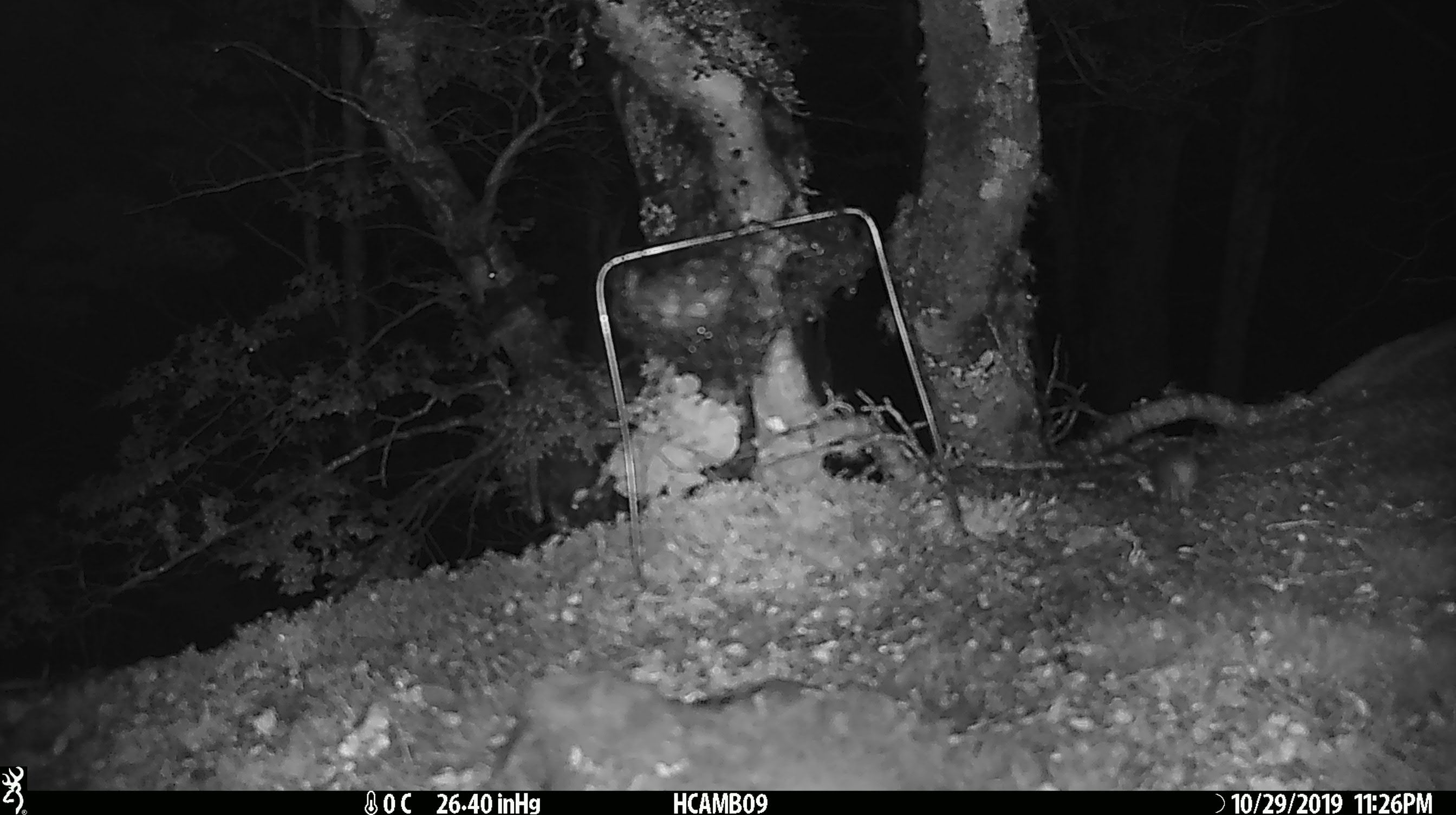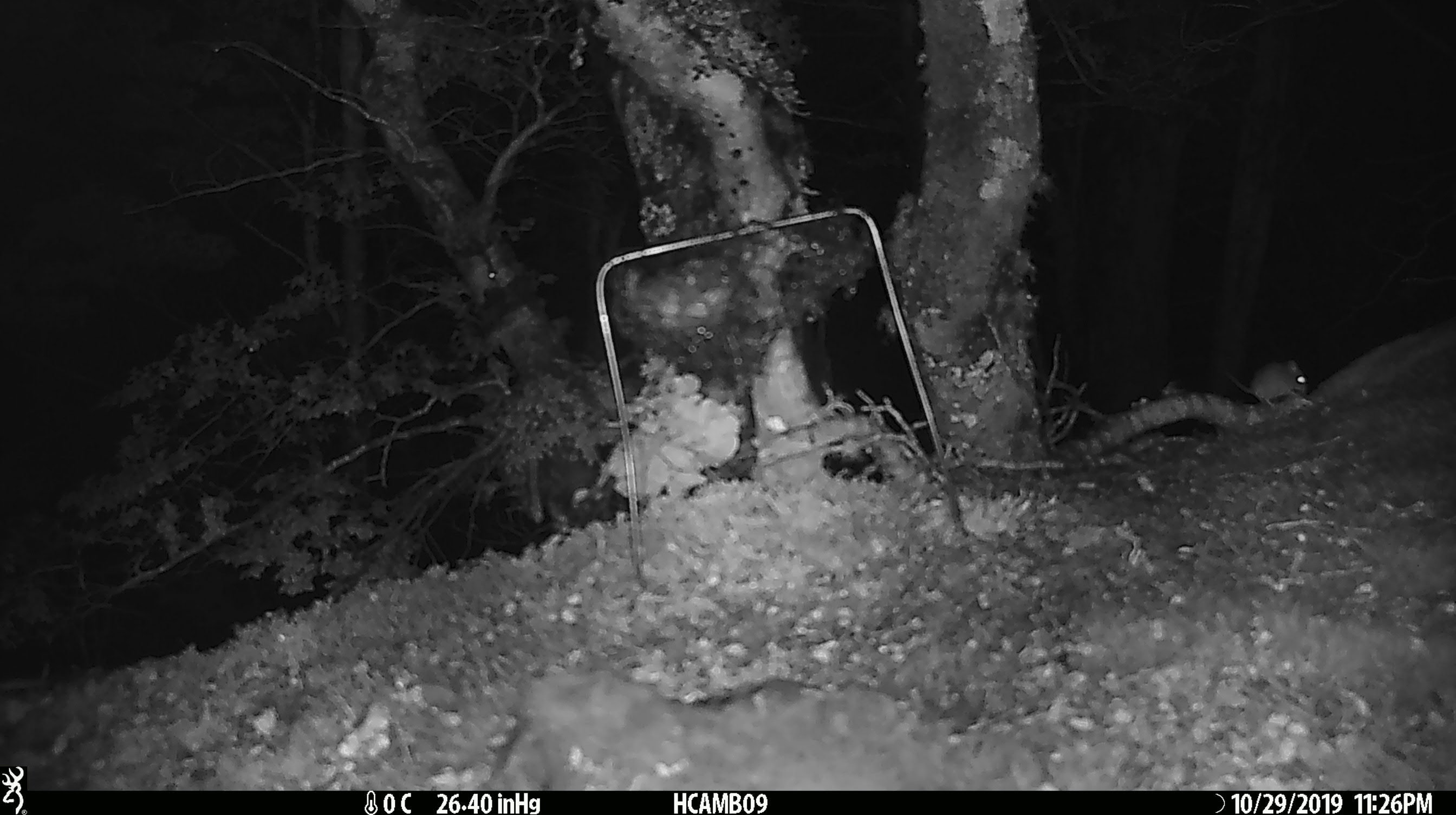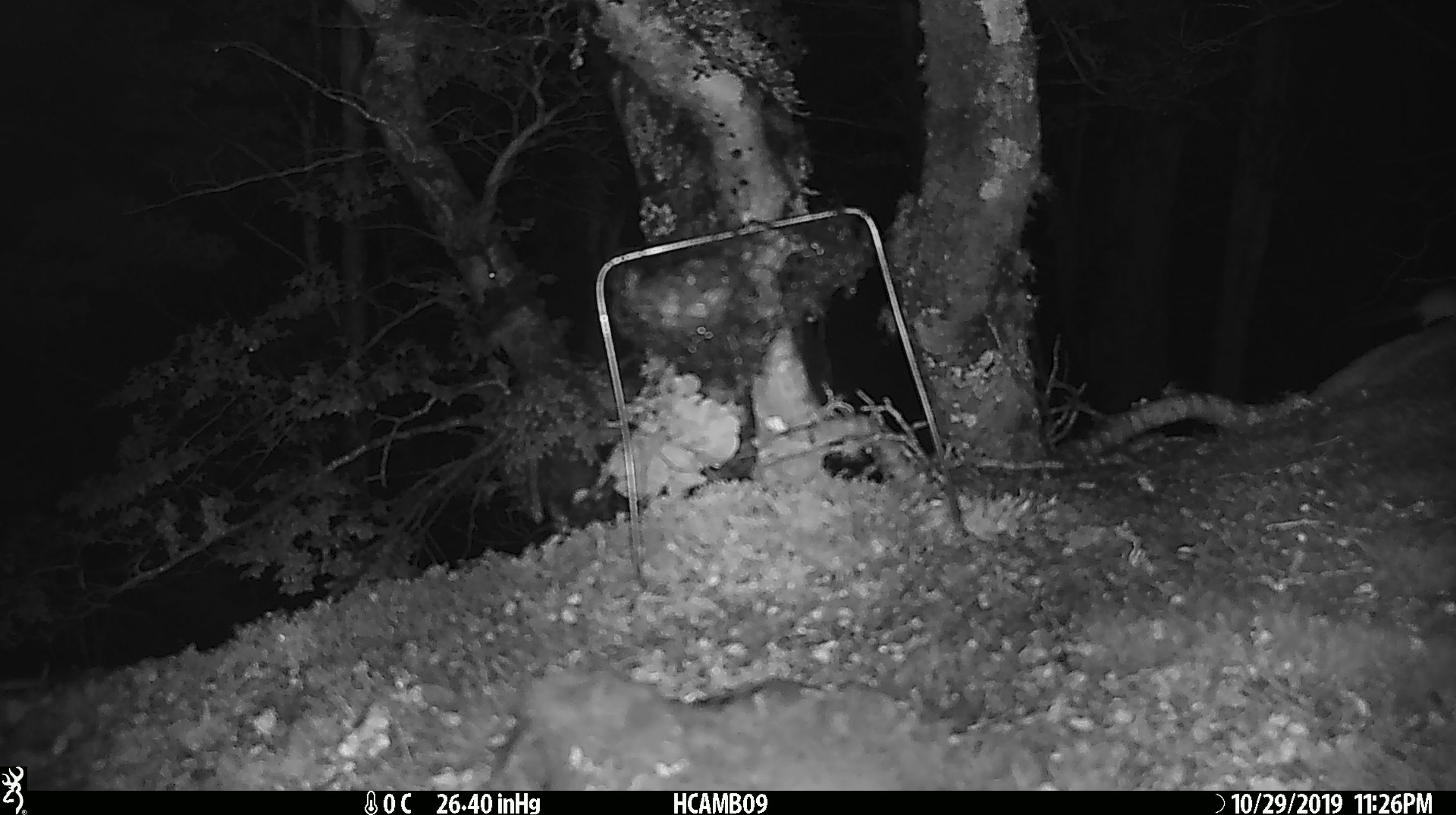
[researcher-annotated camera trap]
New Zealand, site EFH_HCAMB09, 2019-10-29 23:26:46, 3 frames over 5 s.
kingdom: Animalia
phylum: Chordata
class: Mammalia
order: Rodentia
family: Muridae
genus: Mus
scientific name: Mus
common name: mouse